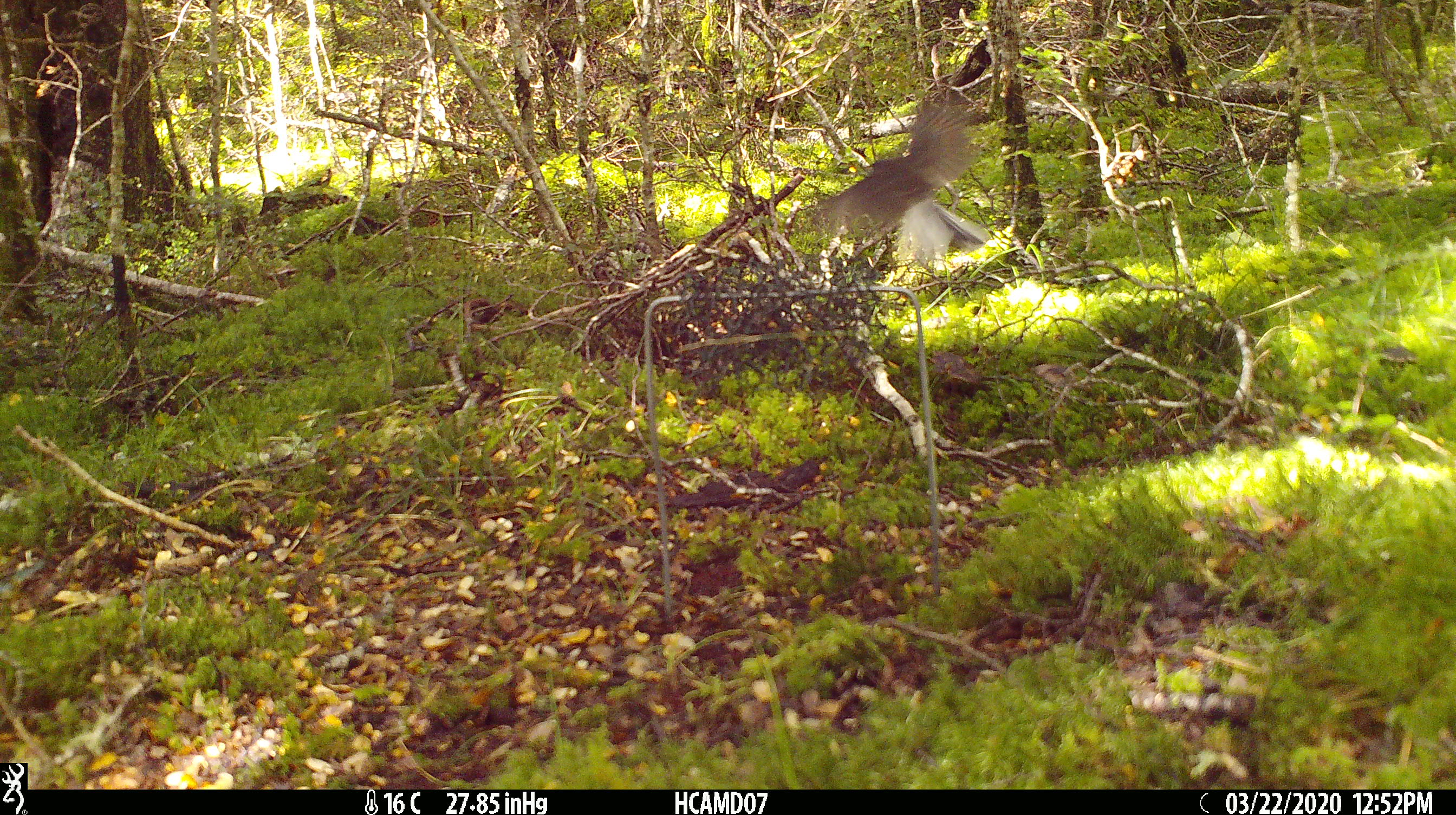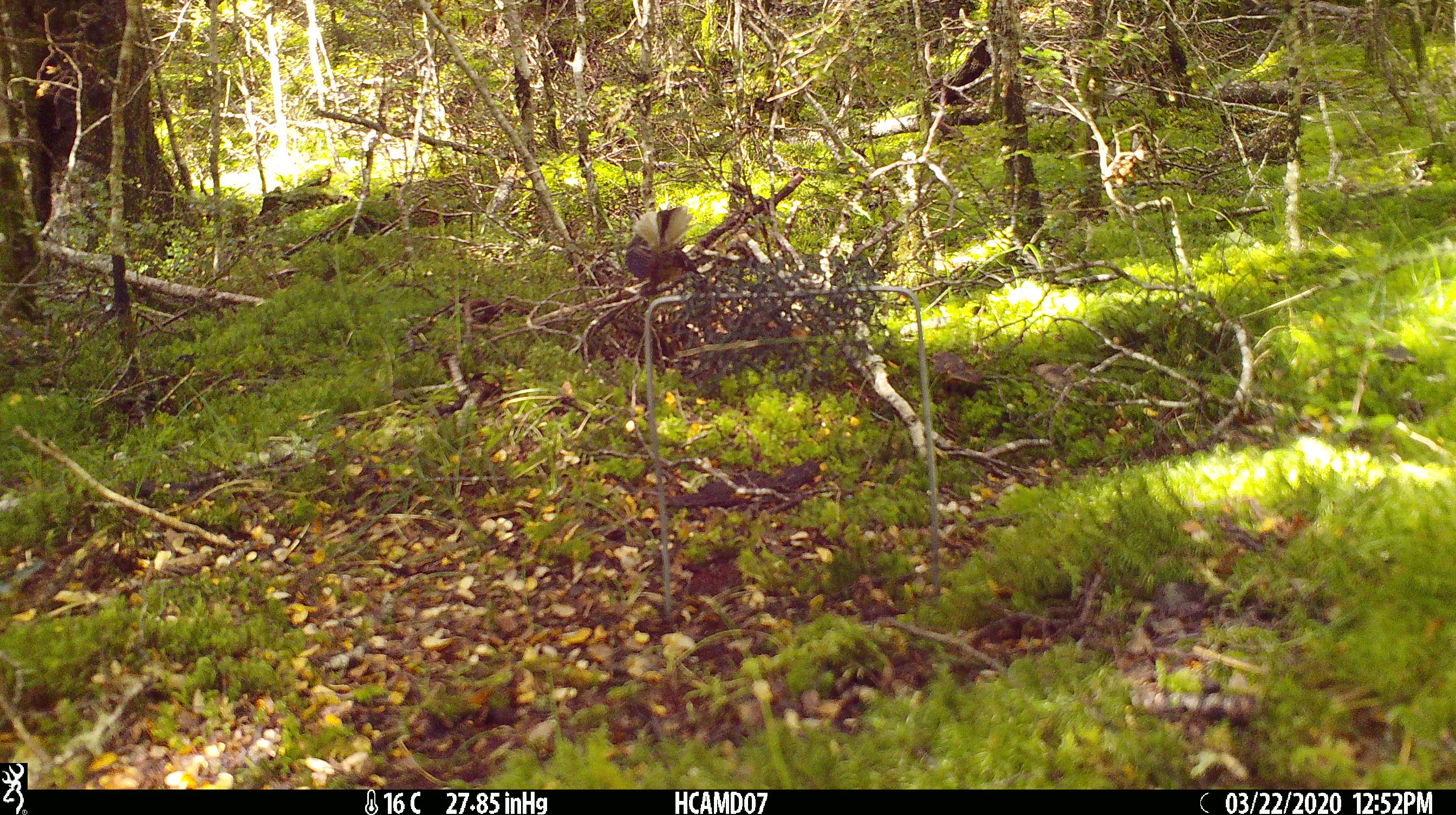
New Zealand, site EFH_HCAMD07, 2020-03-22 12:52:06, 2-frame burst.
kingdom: Animalia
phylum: Chordata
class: Aves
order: Passeriformes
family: Rhipiduridae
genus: Rhipidura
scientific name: Rhipidura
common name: fantails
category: fantail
Fantail (fantails) (Rhipidura).